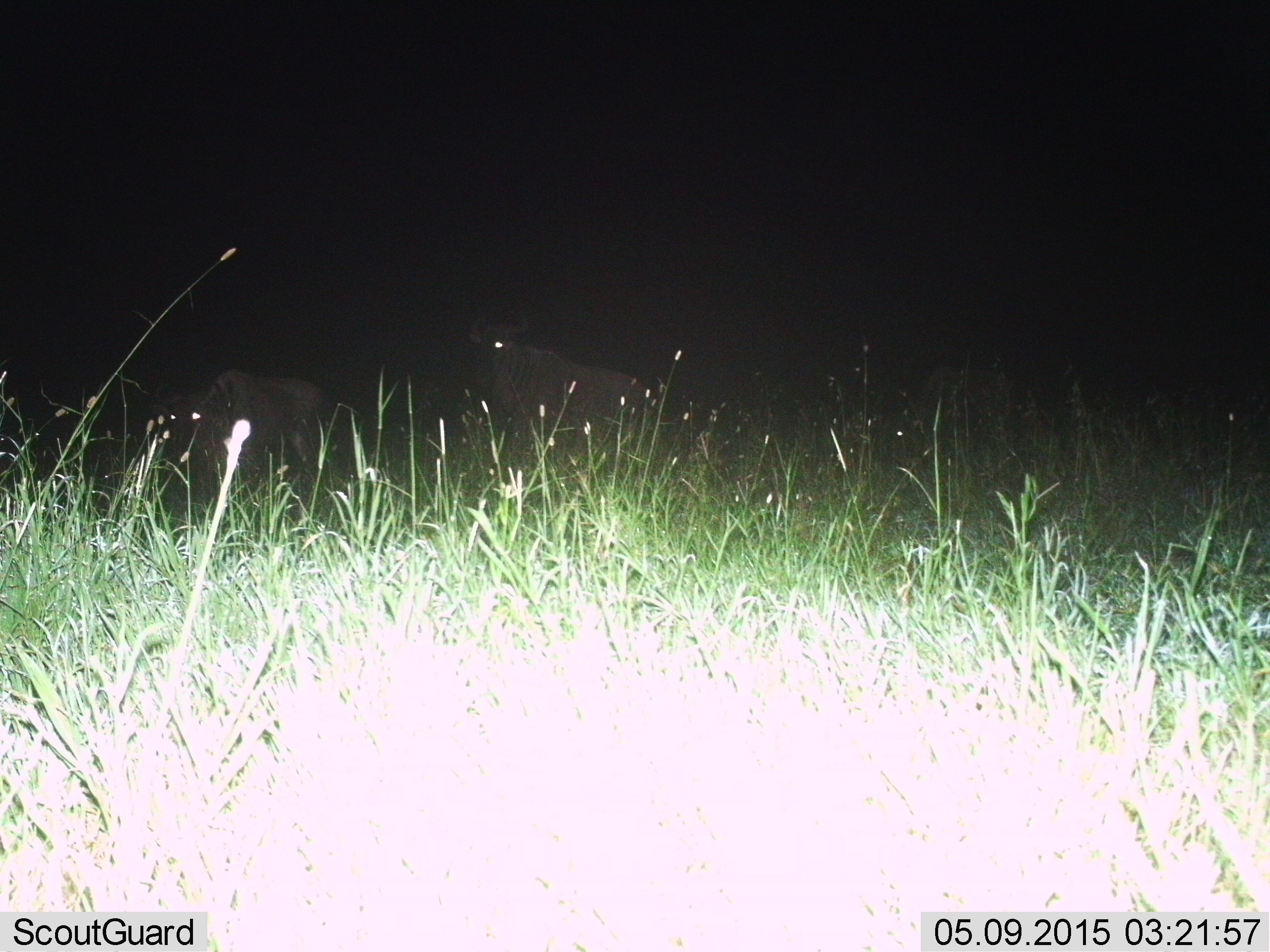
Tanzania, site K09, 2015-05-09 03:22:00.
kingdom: Animalia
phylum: Chordata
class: Mammalia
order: Artiodactyla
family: Bovidae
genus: Connochaetes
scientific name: Connochaetes taurinus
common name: blue wildebeest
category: wildebeest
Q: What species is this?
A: Wildebeest (blue wildebeest) (Connochaetes taurinus).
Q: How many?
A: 3.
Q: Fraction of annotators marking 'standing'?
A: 80%.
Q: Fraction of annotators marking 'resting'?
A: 10%.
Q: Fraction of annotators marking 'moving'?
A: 10%.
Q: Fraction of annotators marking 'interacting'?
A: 0%.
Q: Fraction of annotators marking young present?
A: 0%.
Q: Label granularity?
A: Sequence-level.